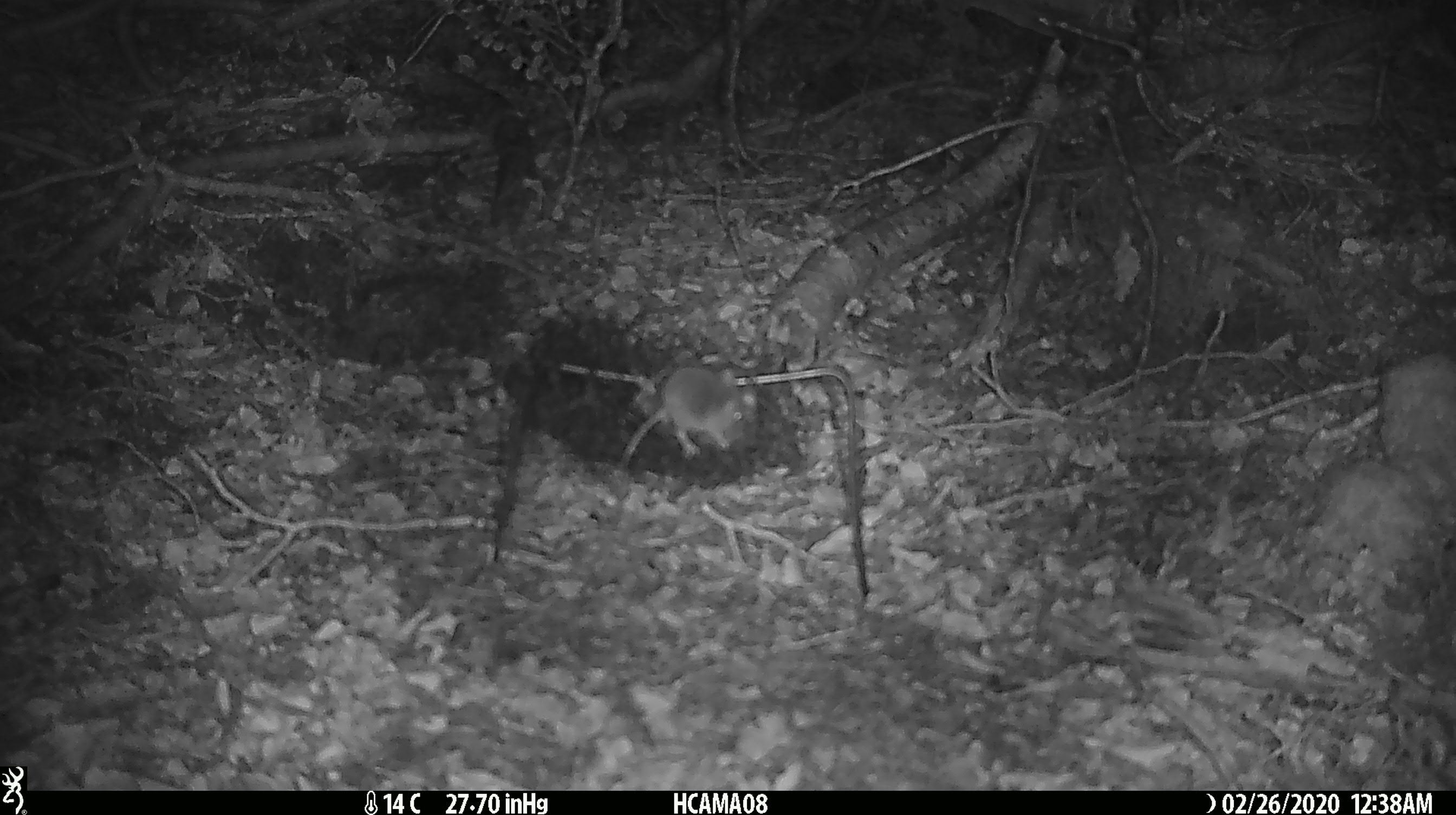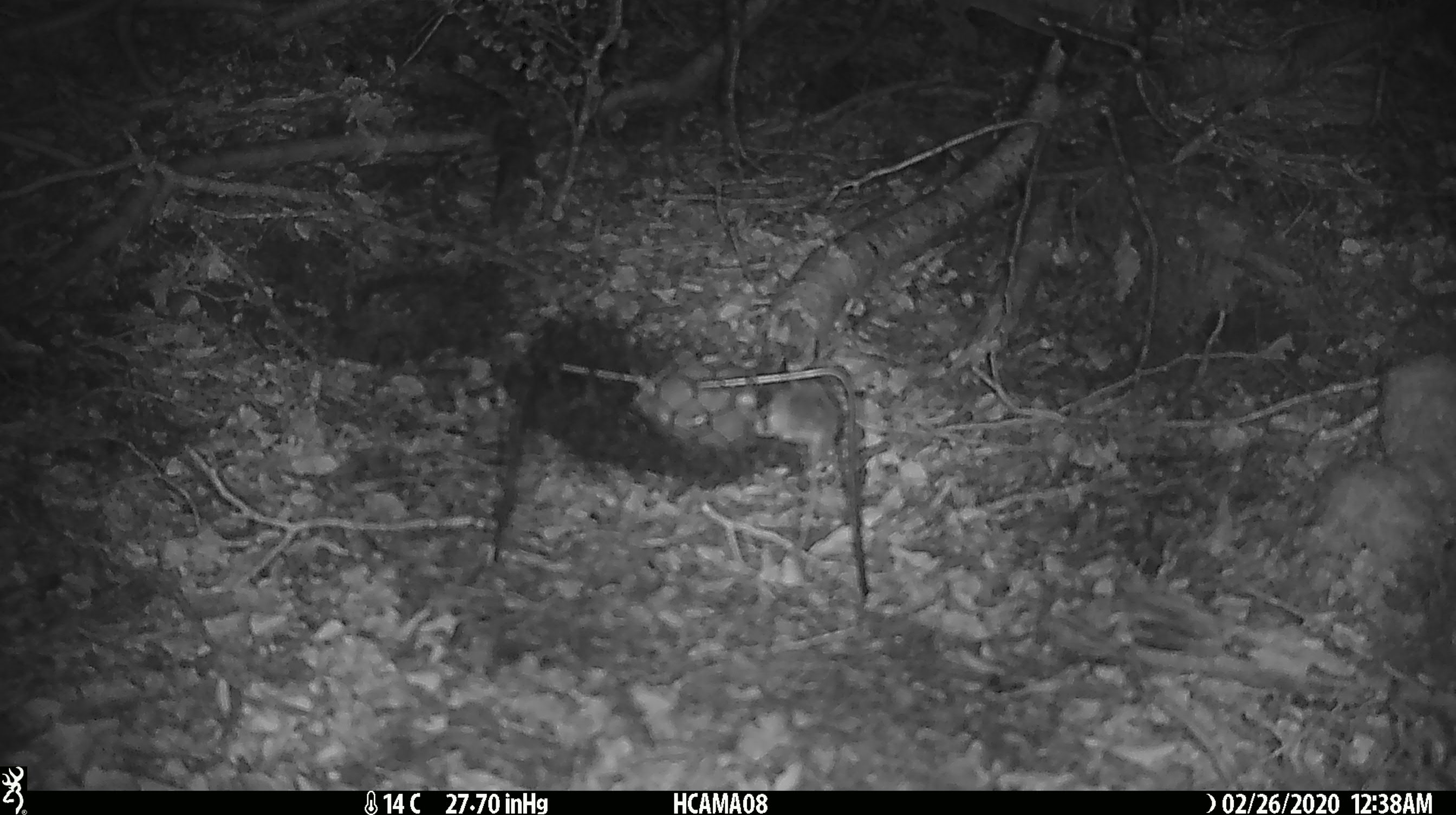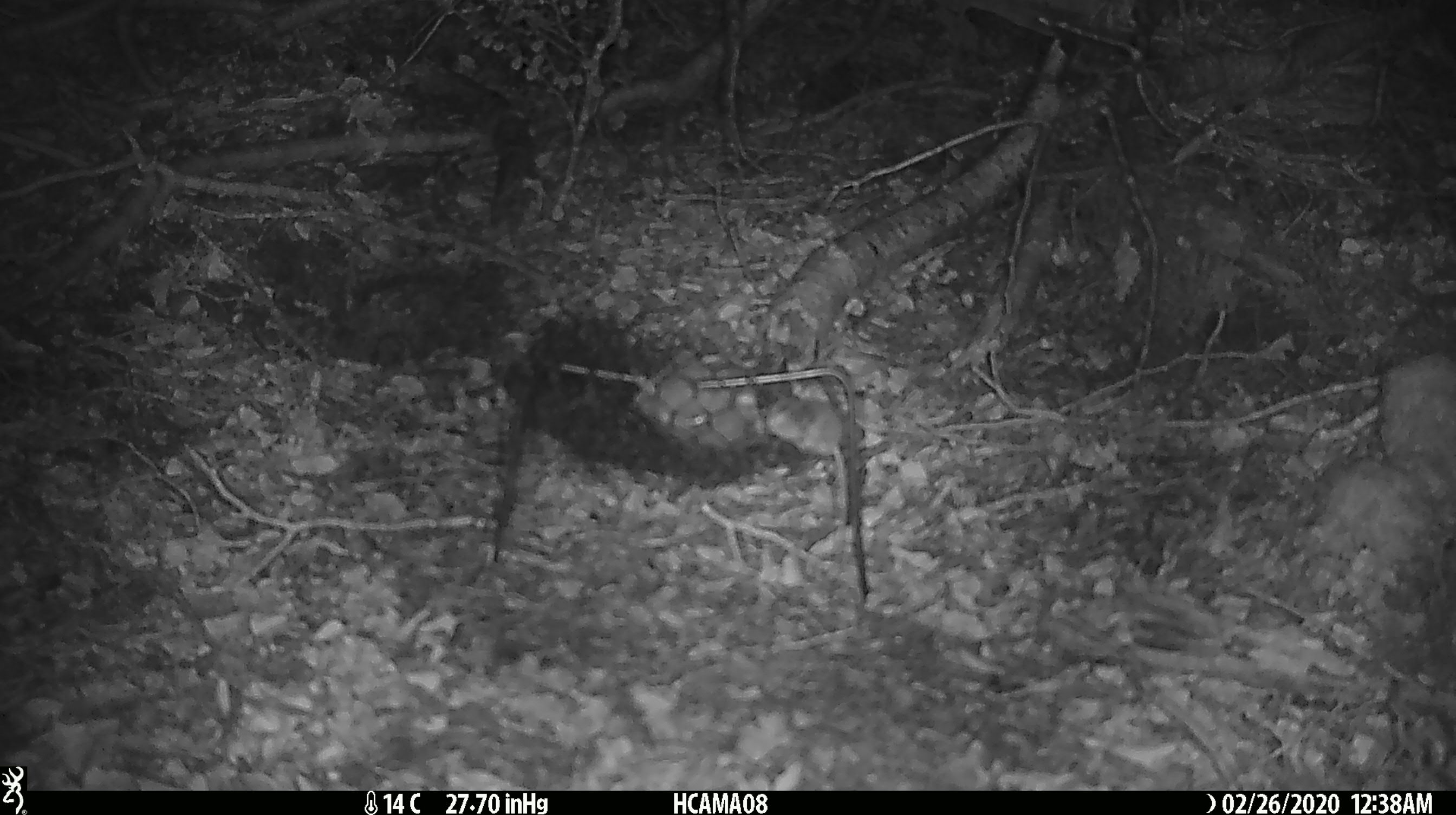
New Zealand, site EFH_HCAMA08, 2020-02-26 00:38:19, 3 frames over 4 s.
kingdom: Animalia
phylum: Chordata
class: Mammalia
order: Rodentia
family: Muridae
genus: Mus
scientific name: Mus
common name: mouse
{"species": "mouse (Mus)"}